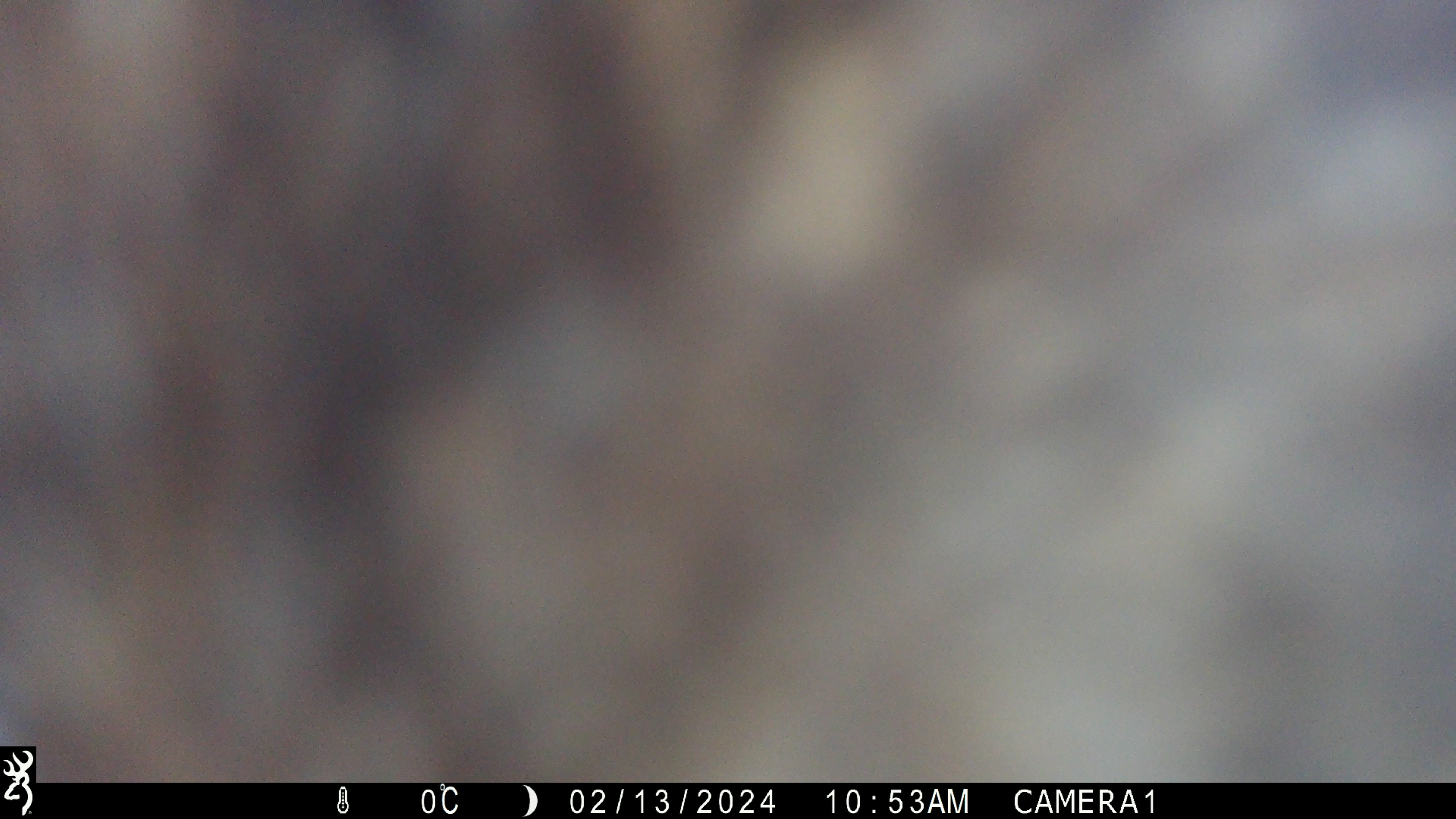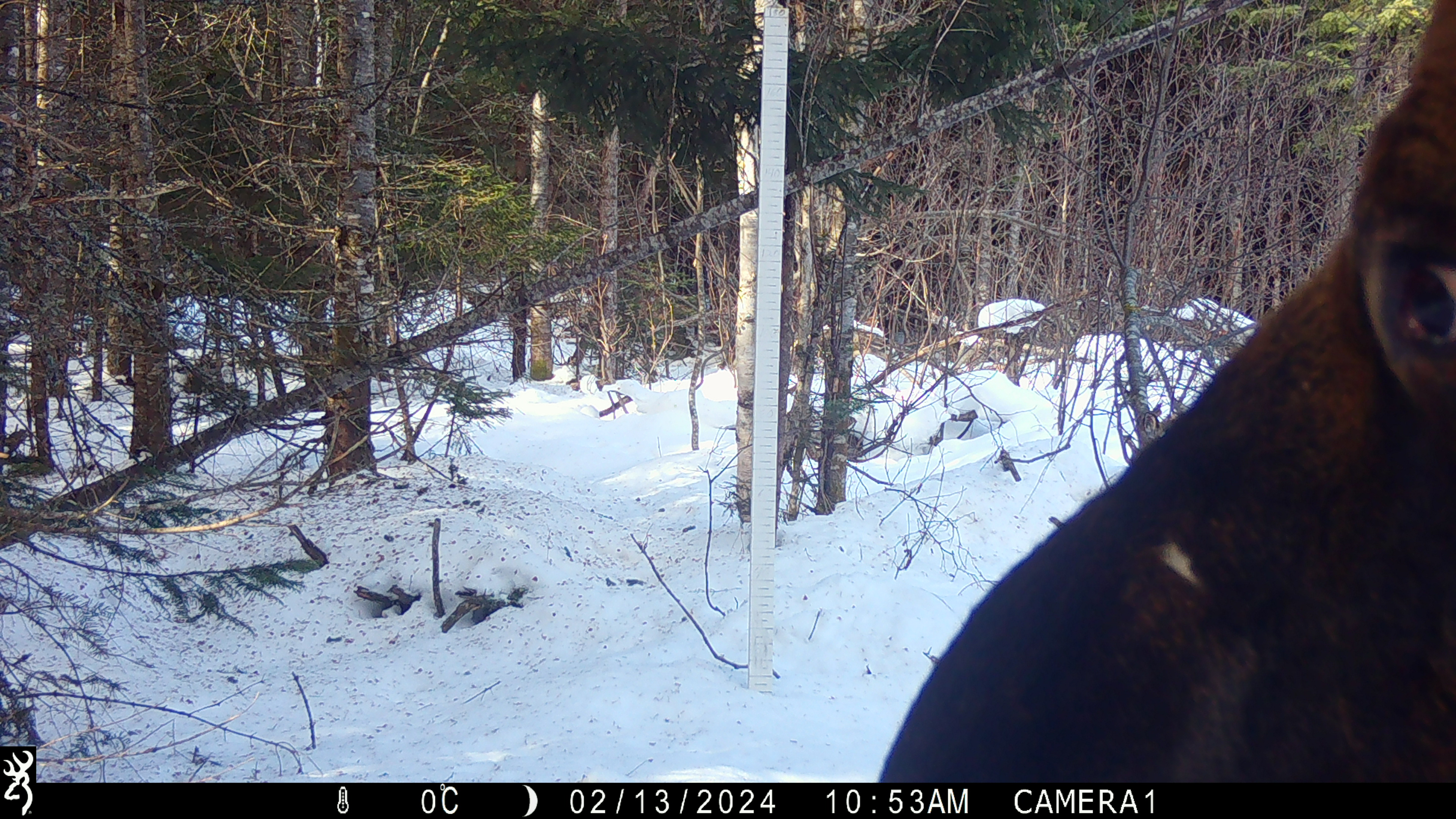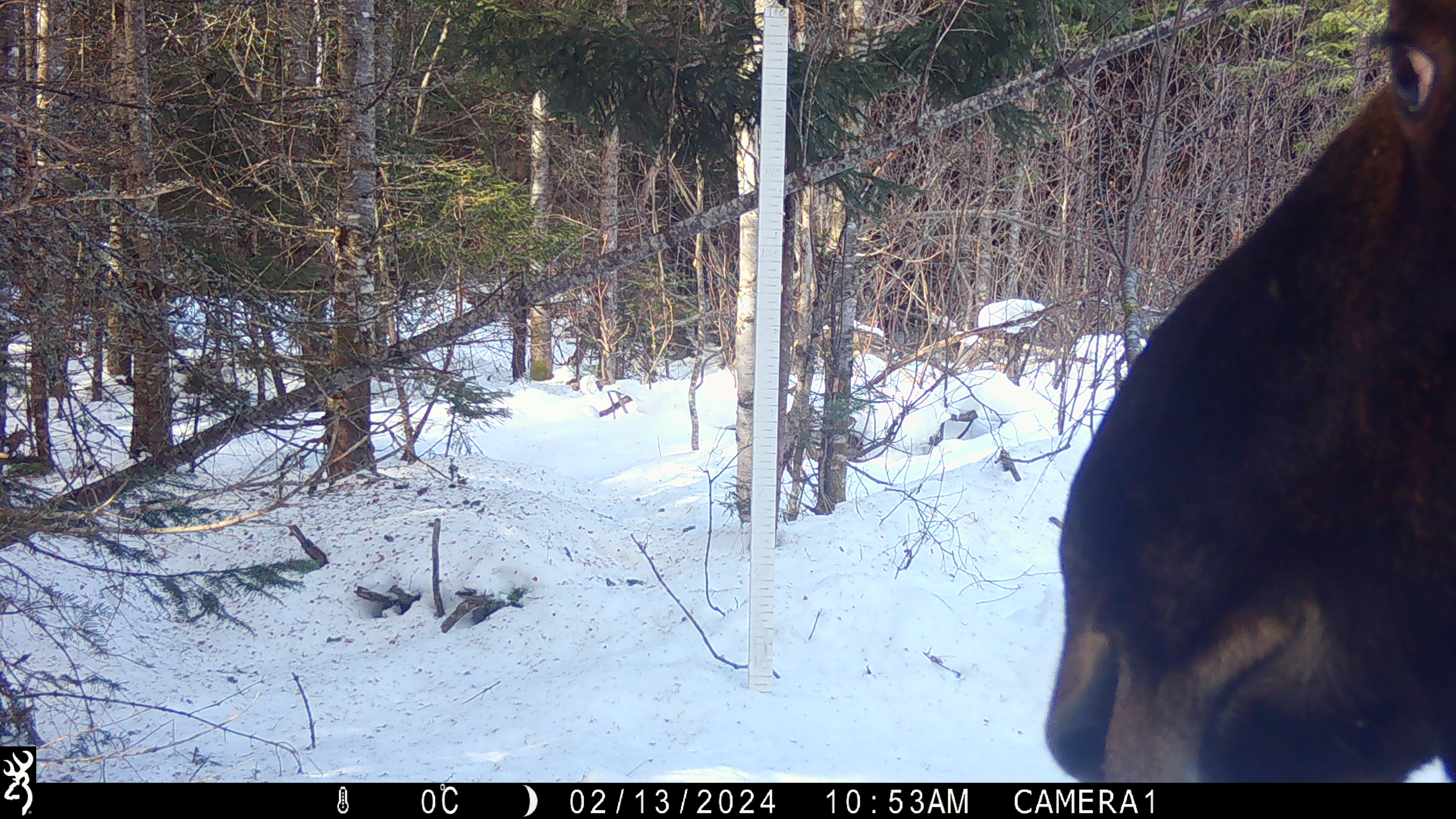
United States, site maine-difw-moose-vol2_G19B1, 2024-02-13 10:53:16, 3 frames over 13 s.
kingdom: Animalia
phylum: Chordata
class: Mammalia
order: Artiodactyla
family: Cervidae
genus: Alces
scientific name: Alces alces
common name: moose